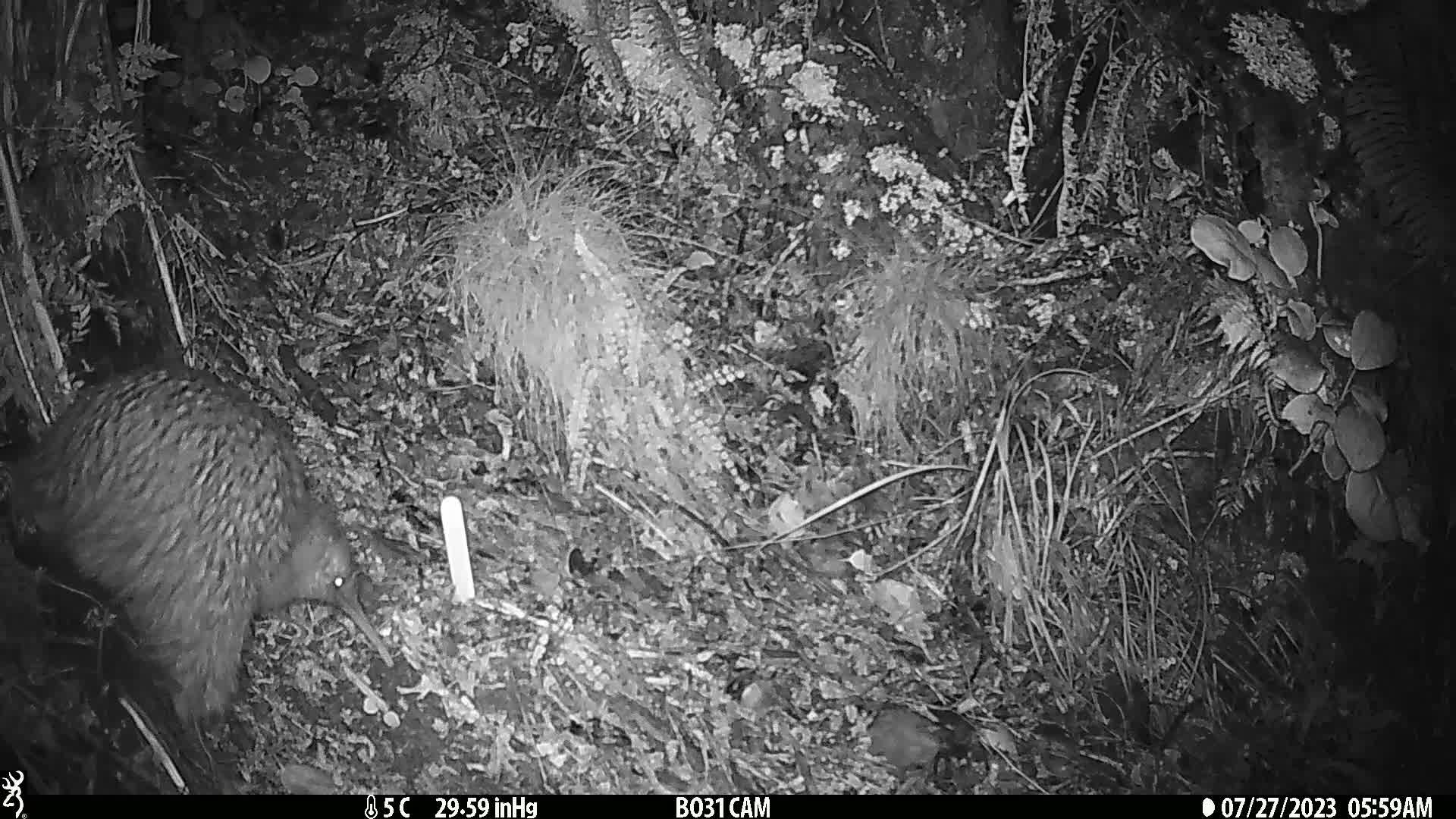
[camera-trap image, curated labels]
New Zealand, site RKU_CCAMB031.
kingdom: Animalia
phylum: Chordata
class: Aves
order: Apterygiformes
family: Apterygidae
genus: Apteryx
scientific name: Apteryx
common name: kiwi